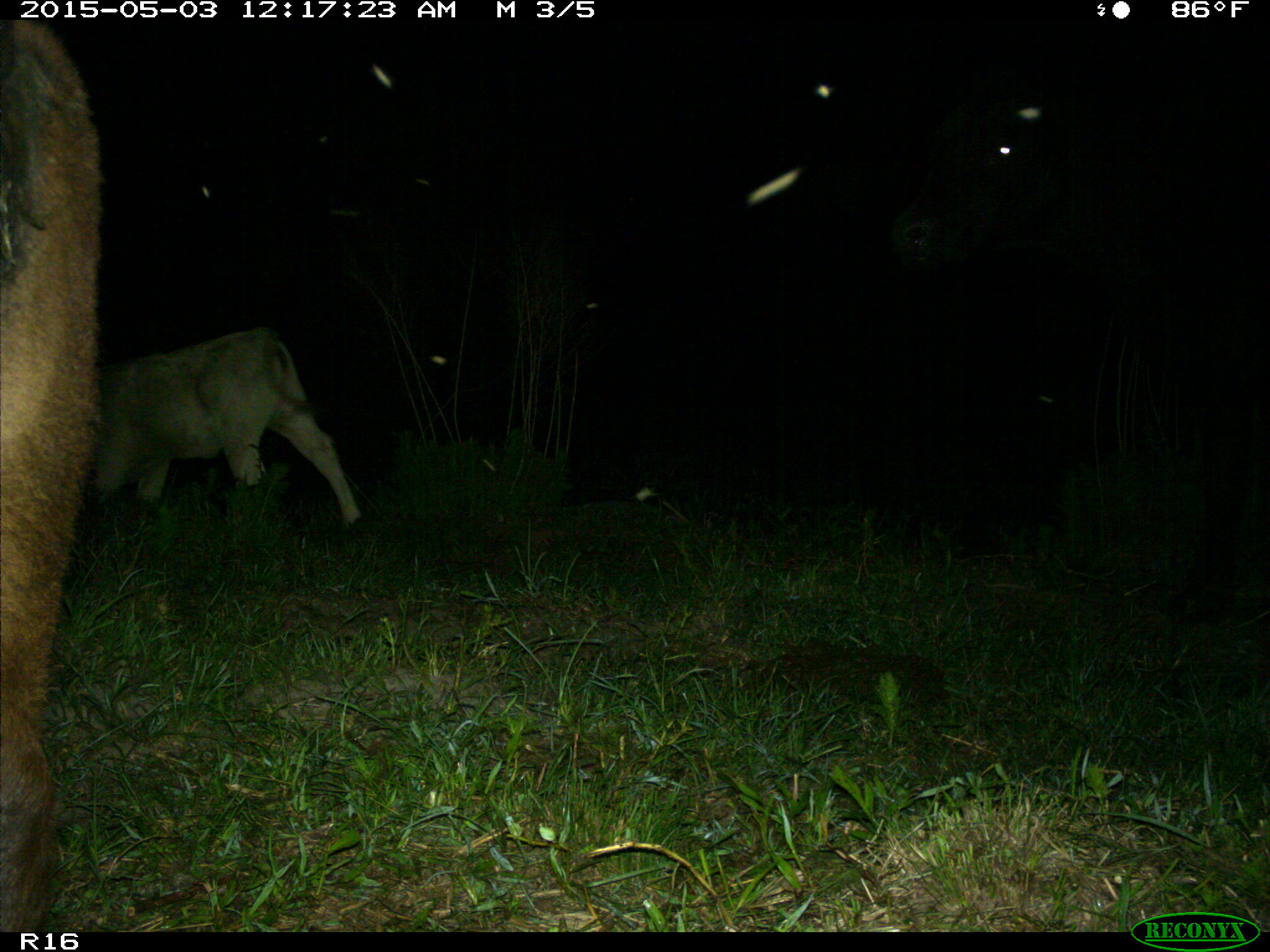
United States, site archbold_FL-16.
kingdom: Animalia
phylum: Chordata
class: Mammalia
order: Artiodactyla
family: Bovidae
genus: Bos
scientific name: Bos taurus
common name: domestic cow